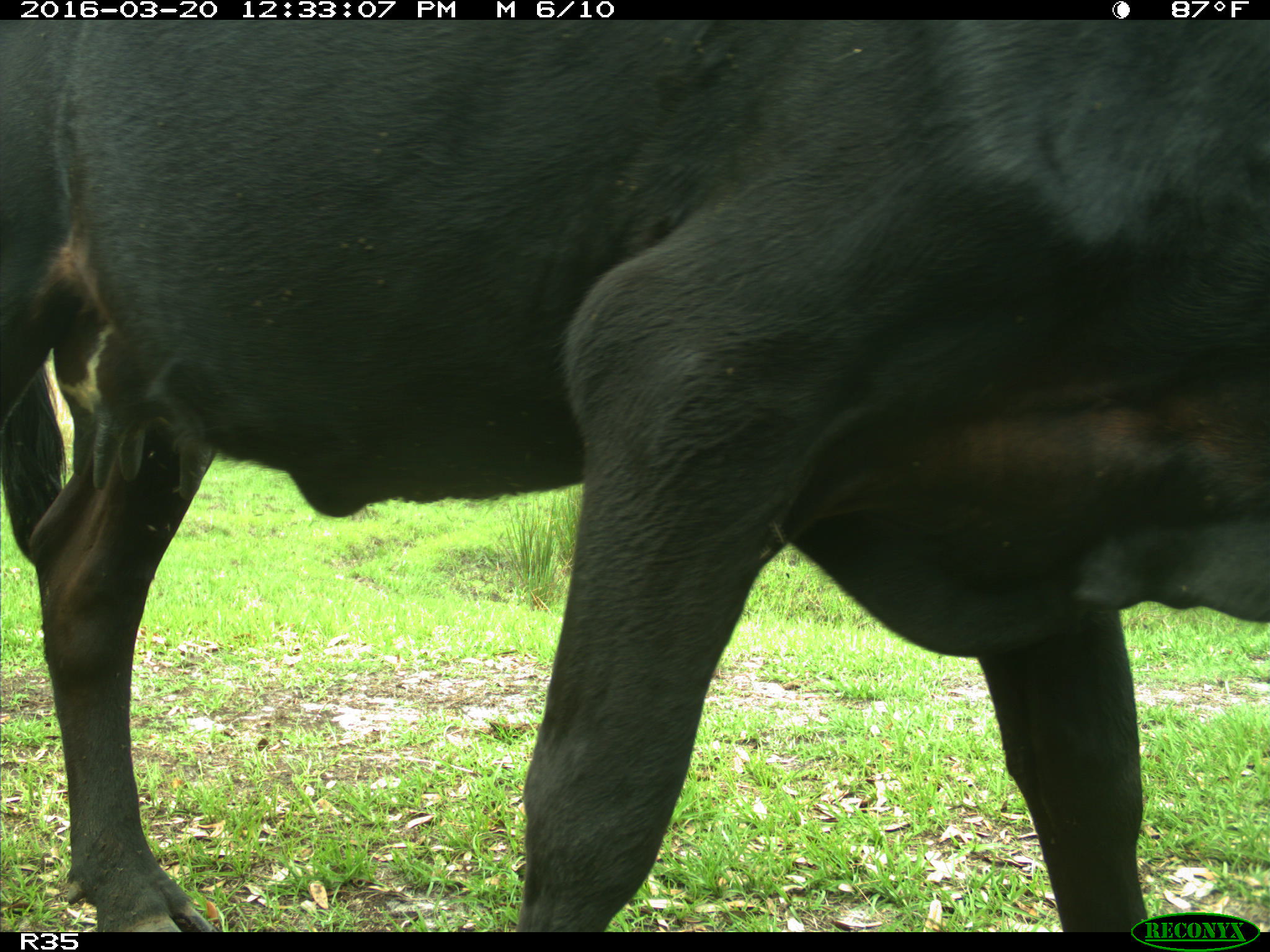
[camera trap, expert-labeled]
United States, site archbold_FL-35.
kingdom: Animalia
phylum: Chordata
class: Mammalia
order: Artiodactyla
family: Bovidae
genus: Bos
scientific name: Bos taurus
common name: domestic cow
Bos taurus (domestic cow).